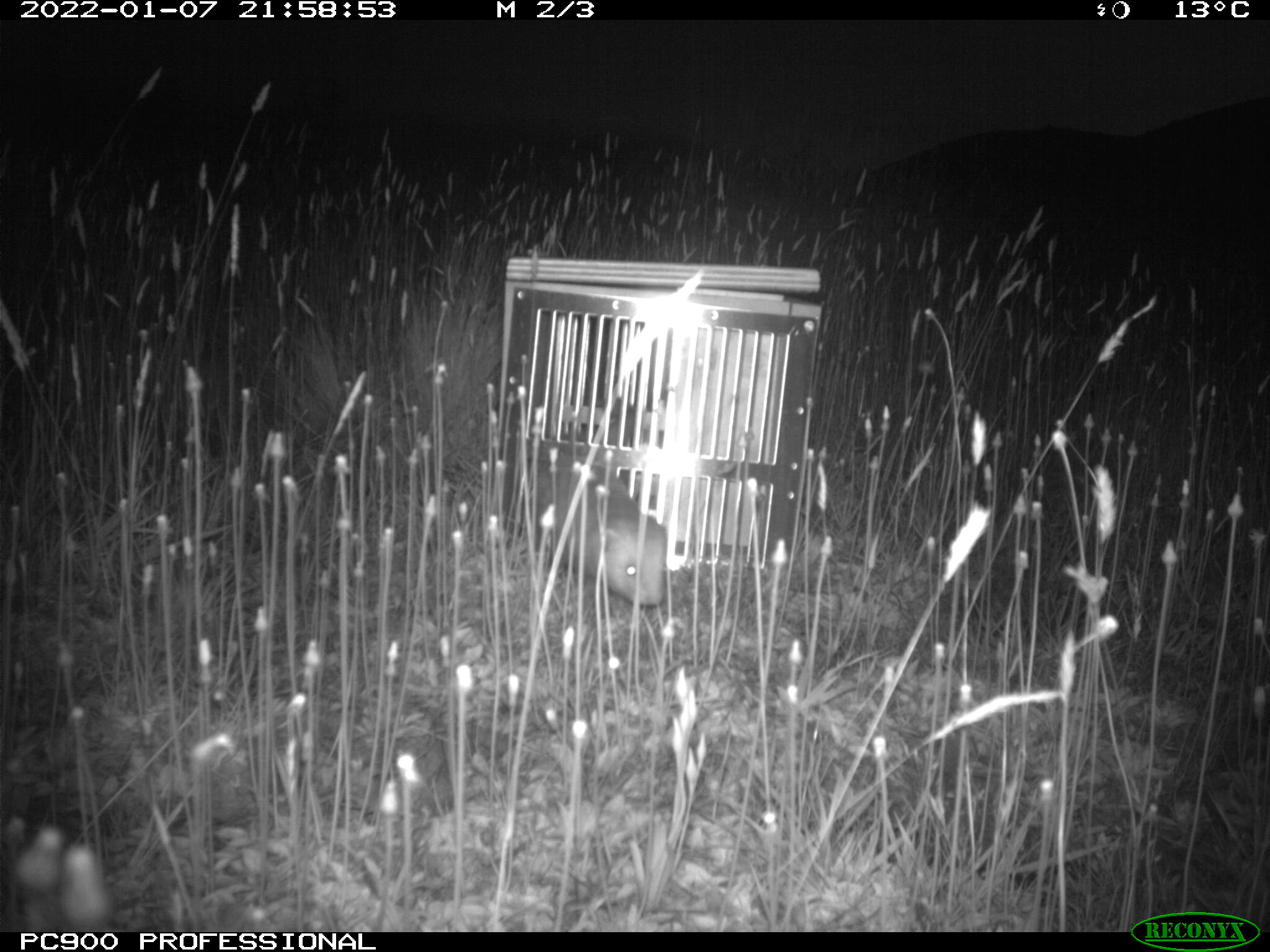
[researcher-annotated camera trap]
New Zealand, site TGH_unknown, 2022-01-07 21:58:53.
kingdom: Animalia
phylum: Chordata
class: Mammalia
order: Carnivora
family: Mustelidae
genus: Mustela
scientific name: Mustela furo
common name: ferret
Ferret (Mustela furo).